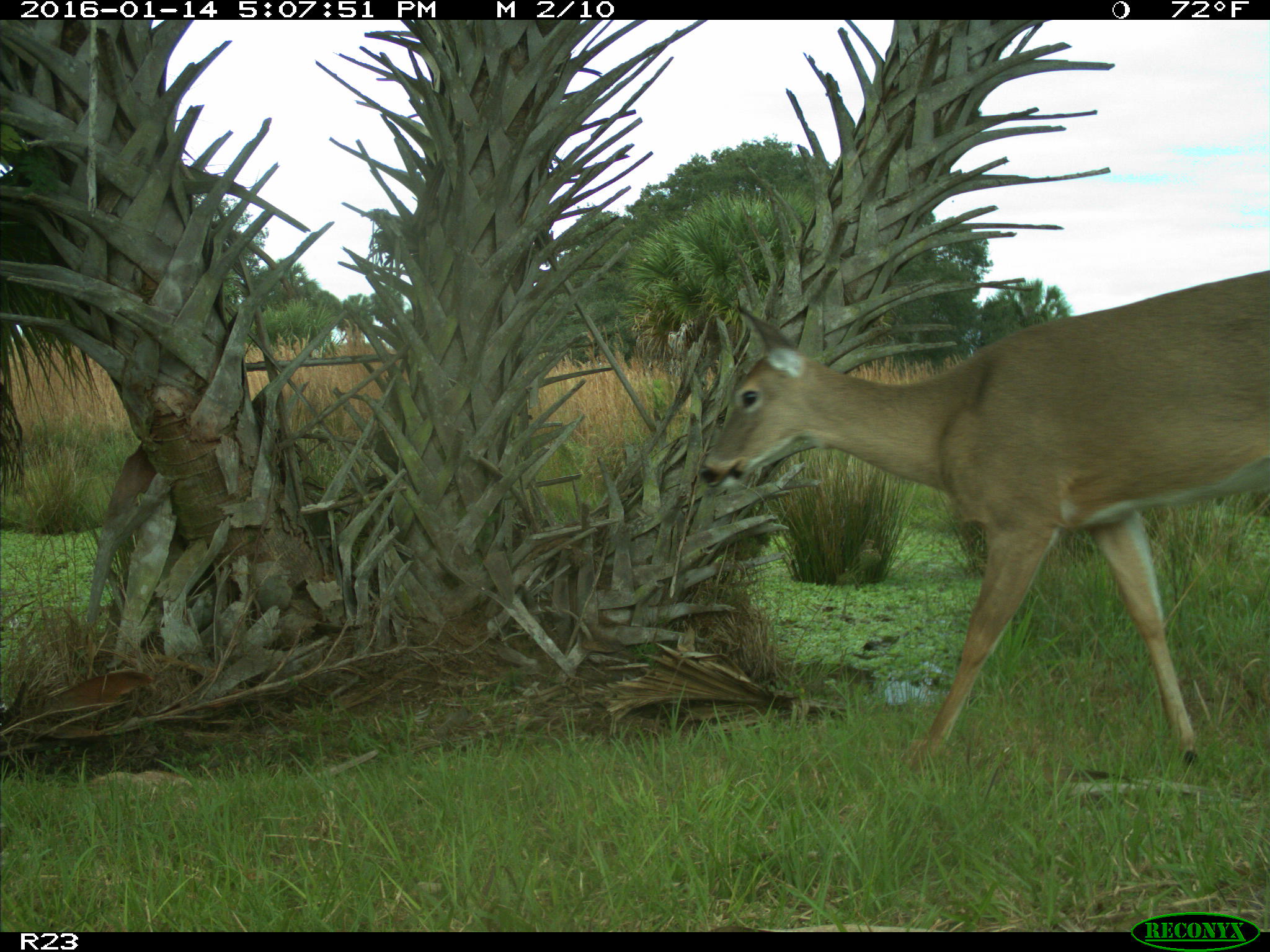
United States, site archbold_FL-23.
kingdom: Animalia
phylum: Chordata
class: Mammalia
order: Artiodactyla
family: Cervidae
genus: Odocoileus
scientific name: Odocoileus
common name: deer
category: unidentified deer